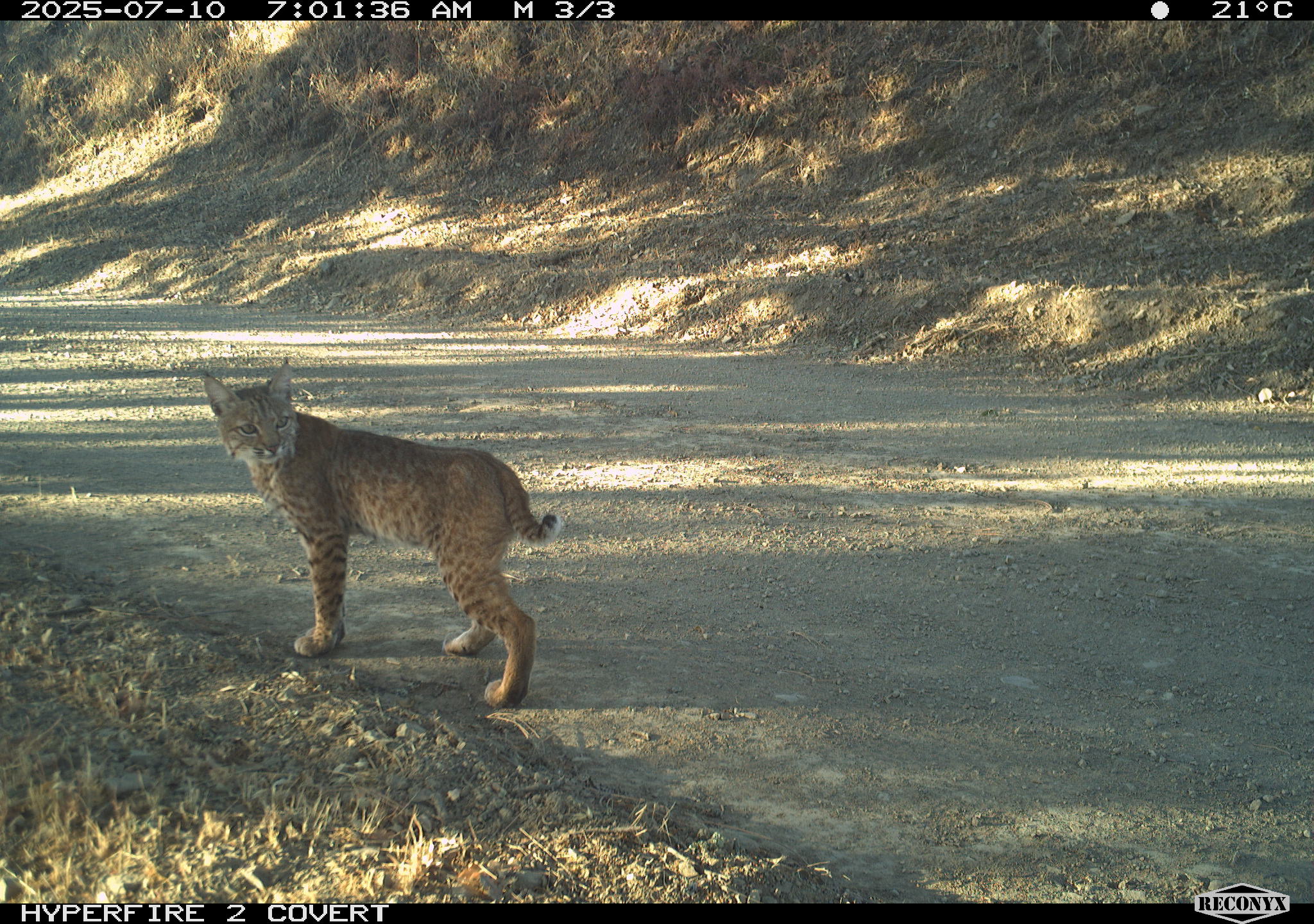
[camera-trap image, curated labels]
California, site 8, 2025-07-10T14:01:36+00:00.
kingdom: Animalia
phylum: Chordata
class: Mammalia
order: Carnivora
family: Felidae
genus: Lynx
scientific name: Lynx rufus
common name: bobcat